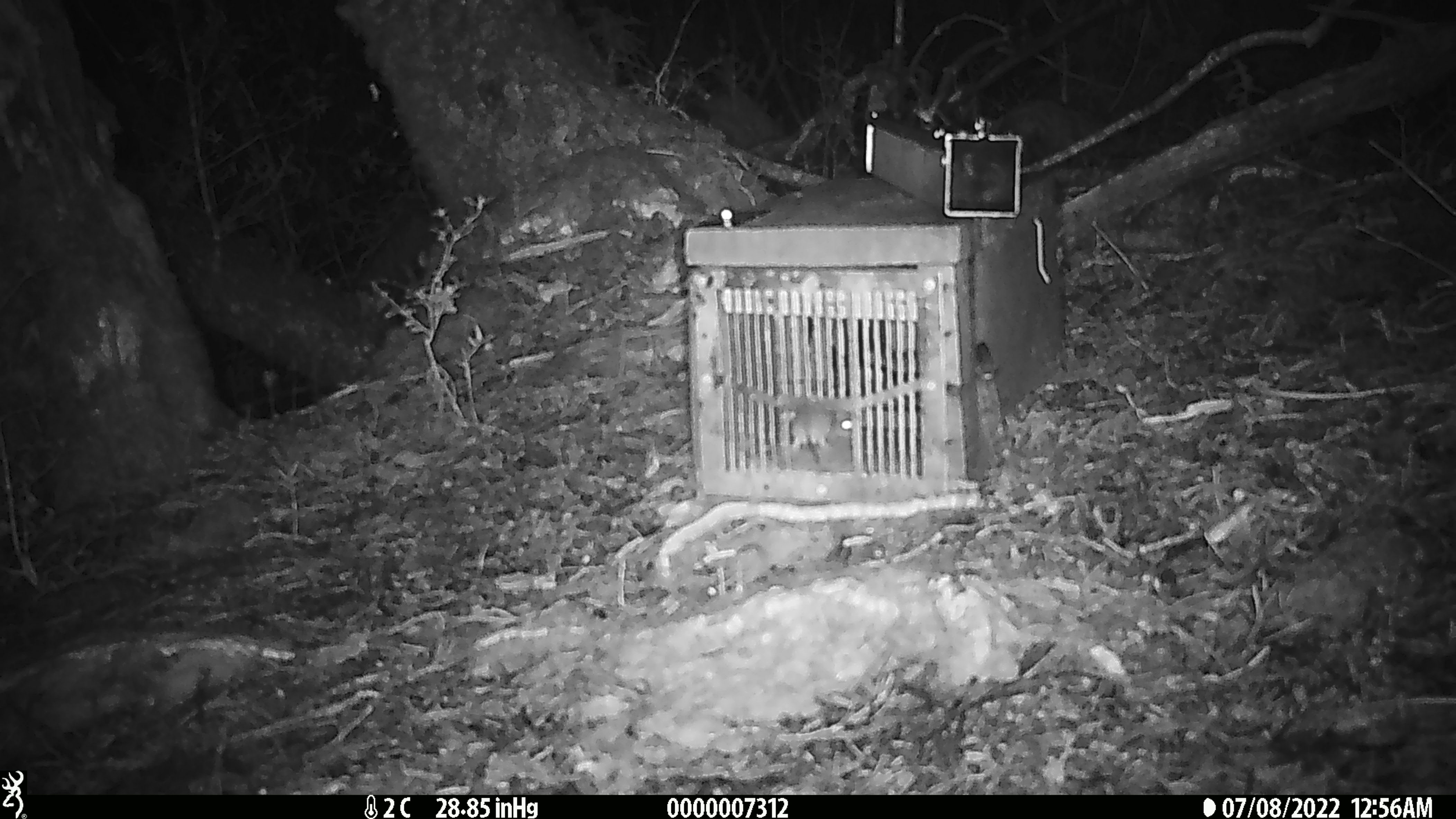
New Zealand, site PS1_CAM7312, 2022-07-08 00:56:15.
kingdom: Animalia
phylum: Chordata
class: Mammalia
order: Rodentia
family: Muridae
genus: Mus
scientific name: Mus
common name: mouse